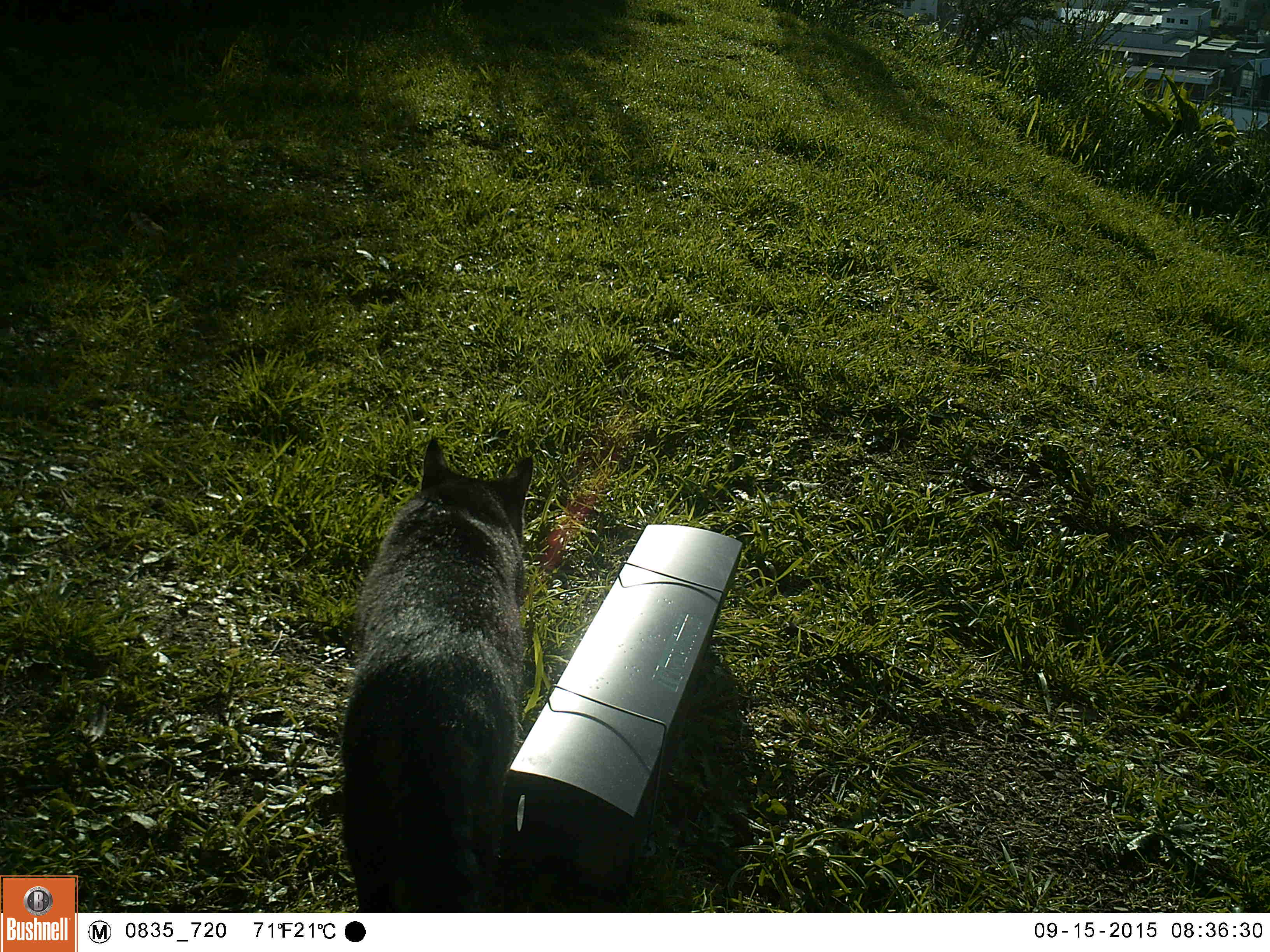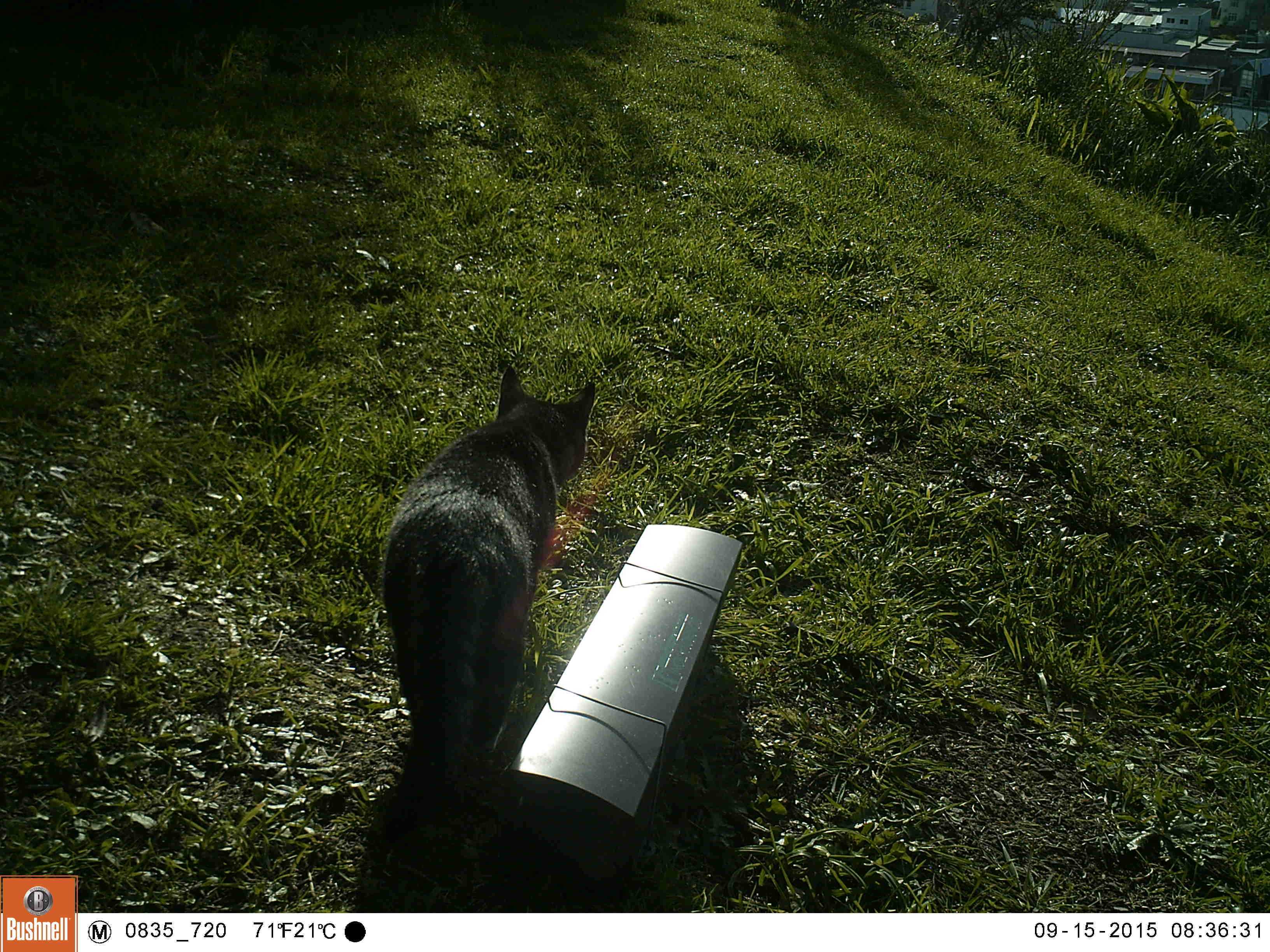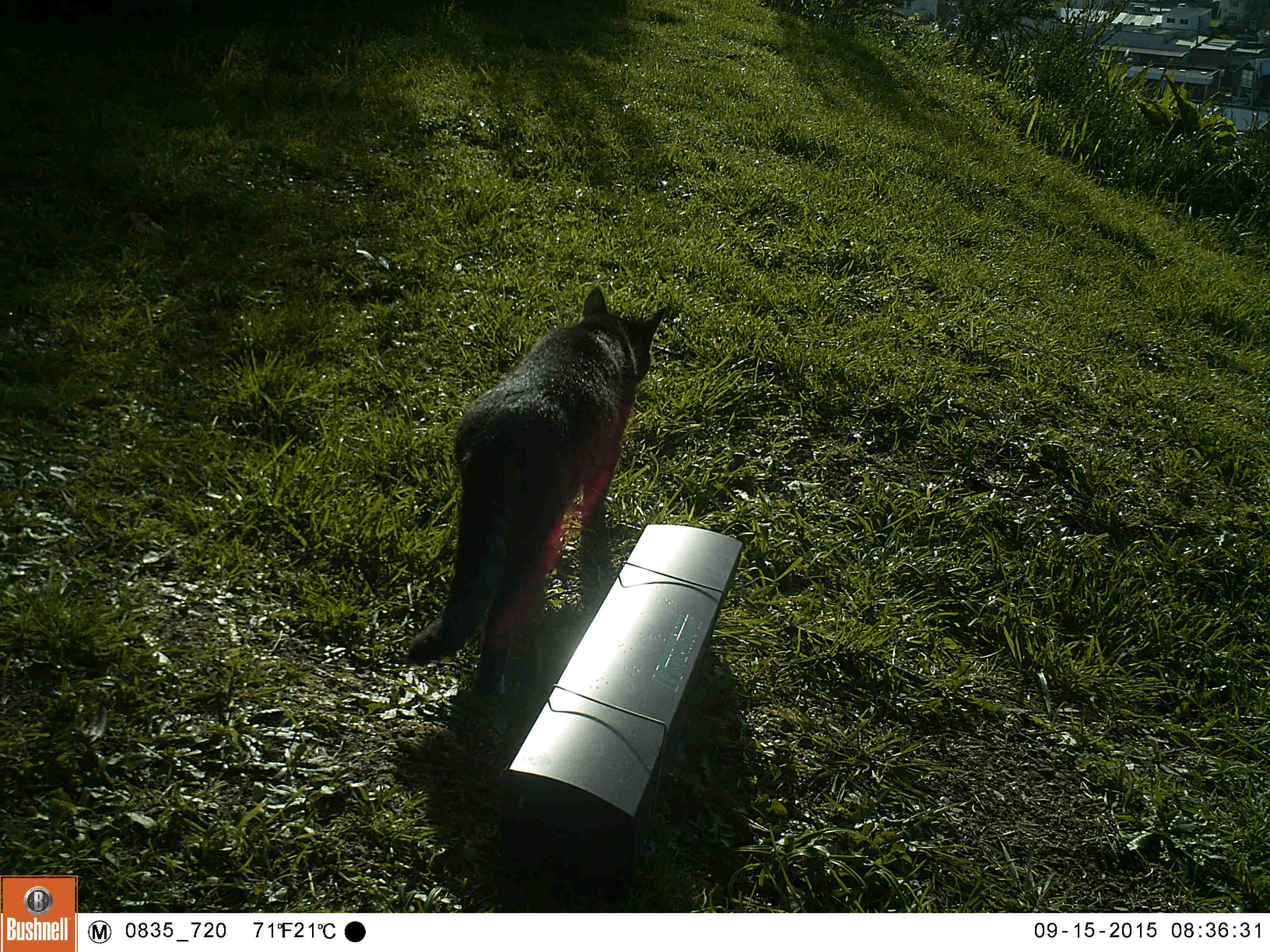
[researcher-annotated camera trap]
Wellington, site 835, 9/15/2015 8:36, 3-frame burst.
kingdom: Animalia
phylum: Chordata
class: Mammalia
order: Carnivora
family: Felidae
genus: Felis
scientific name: Felis catus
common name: cat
Cat (Felis catus).